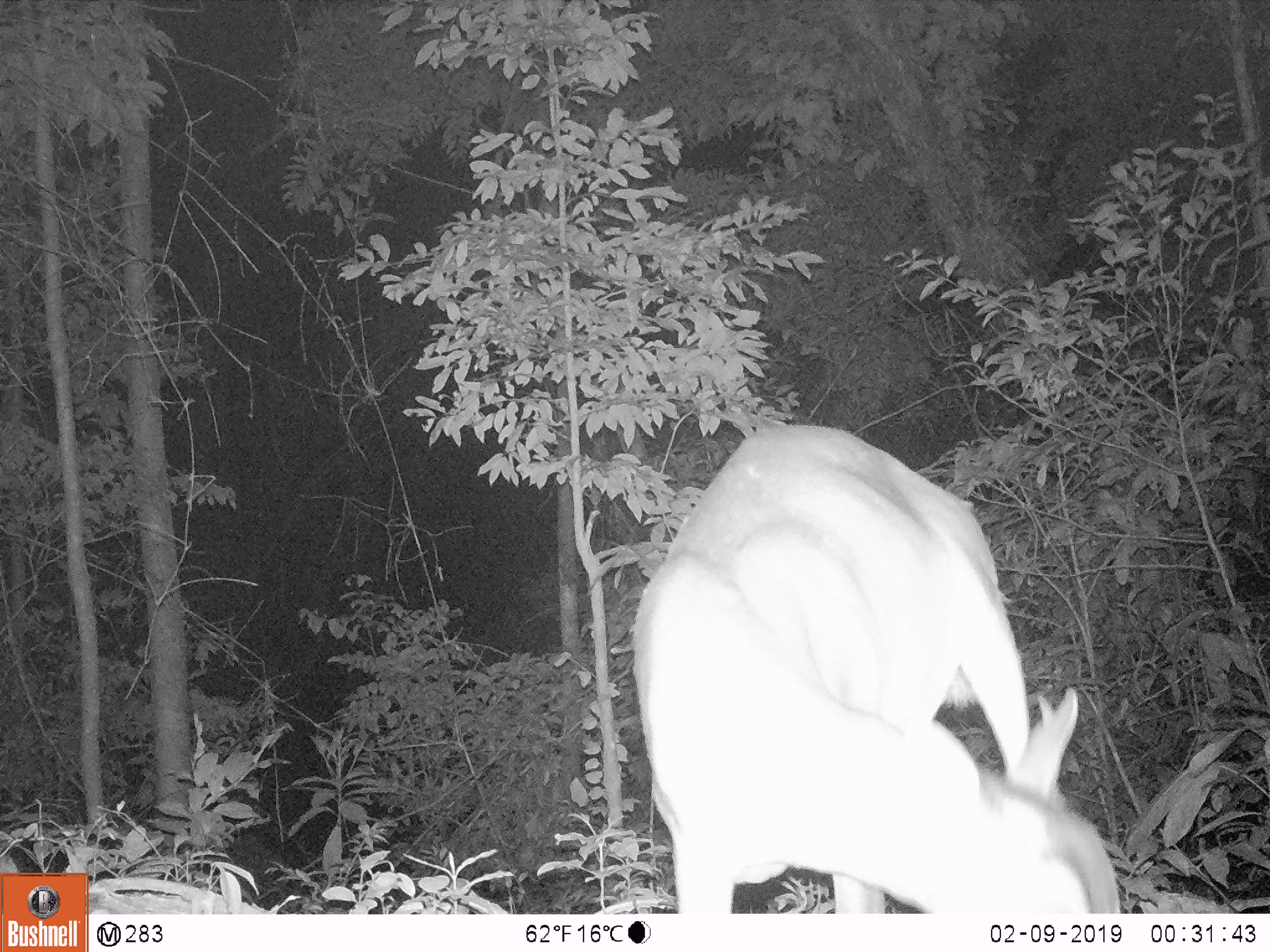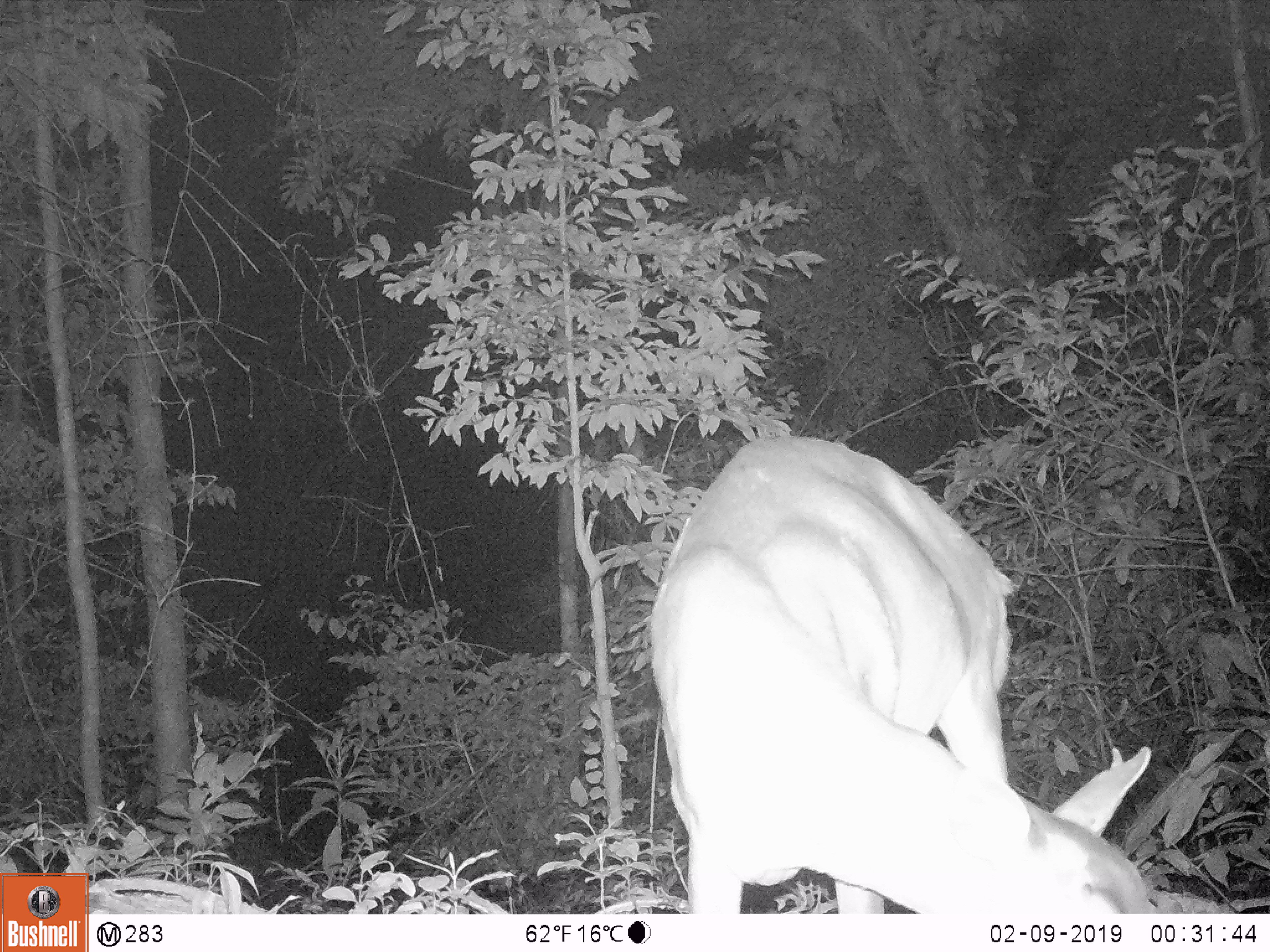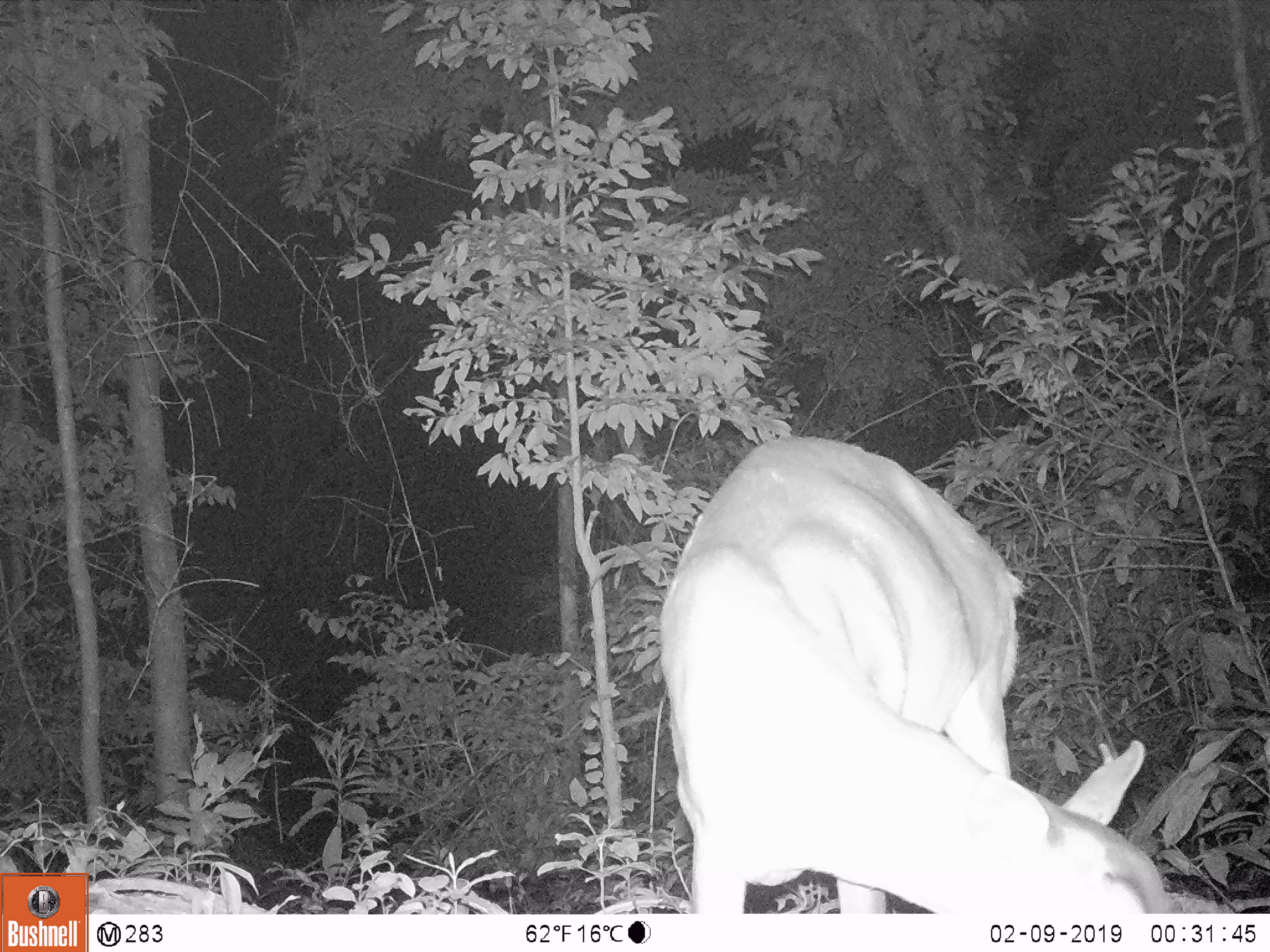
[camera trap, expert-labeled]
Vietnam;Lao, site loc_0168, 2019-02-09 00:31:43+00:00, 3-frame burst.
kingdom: Animalia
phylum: Chordata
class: Mammalia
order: Artiodactyla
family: Cervidae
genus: Muntiacus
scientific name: Muntiacus vuquangensis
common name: large-antlered muntjac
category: large antlered muntjac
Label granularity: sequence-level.